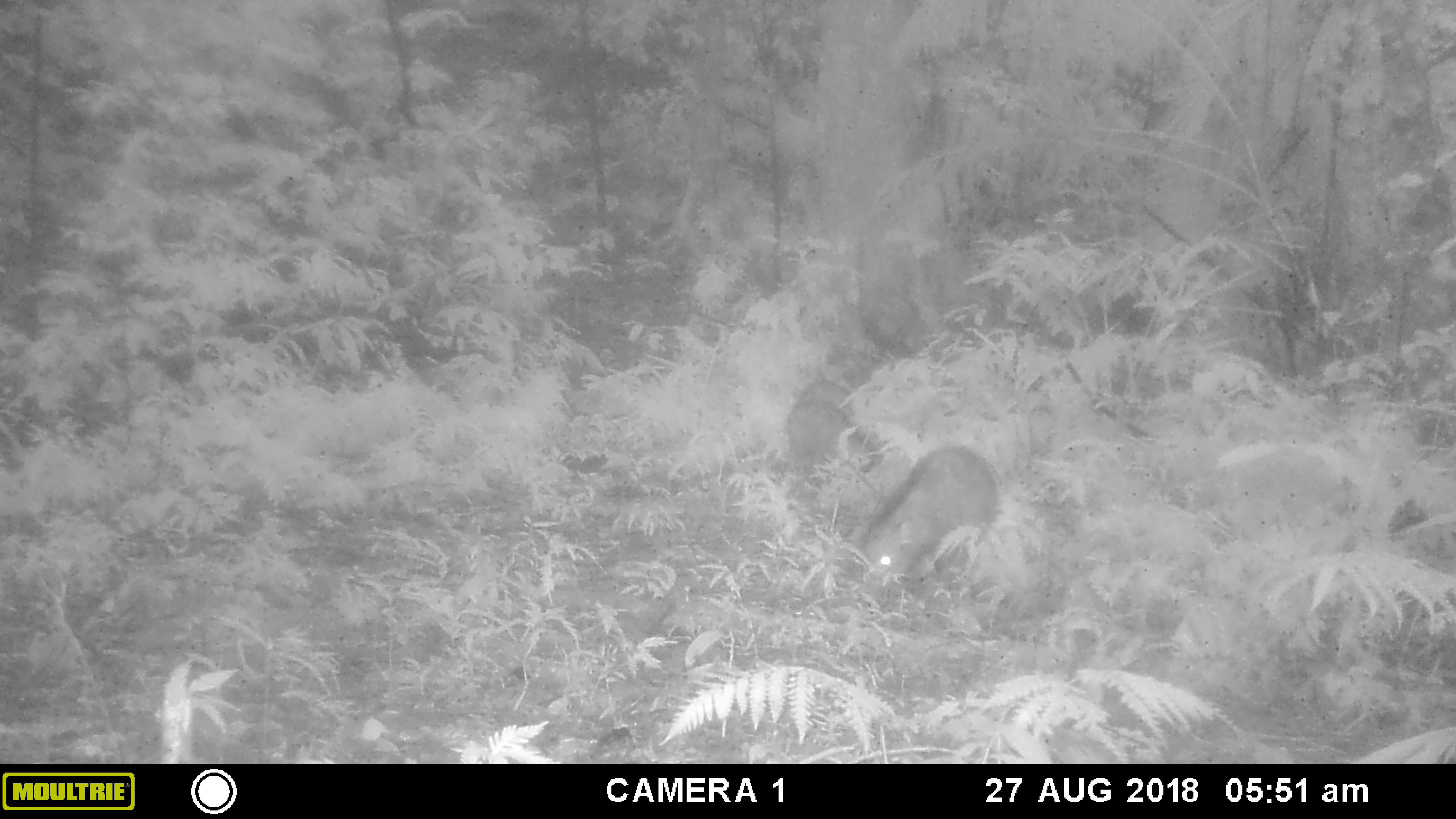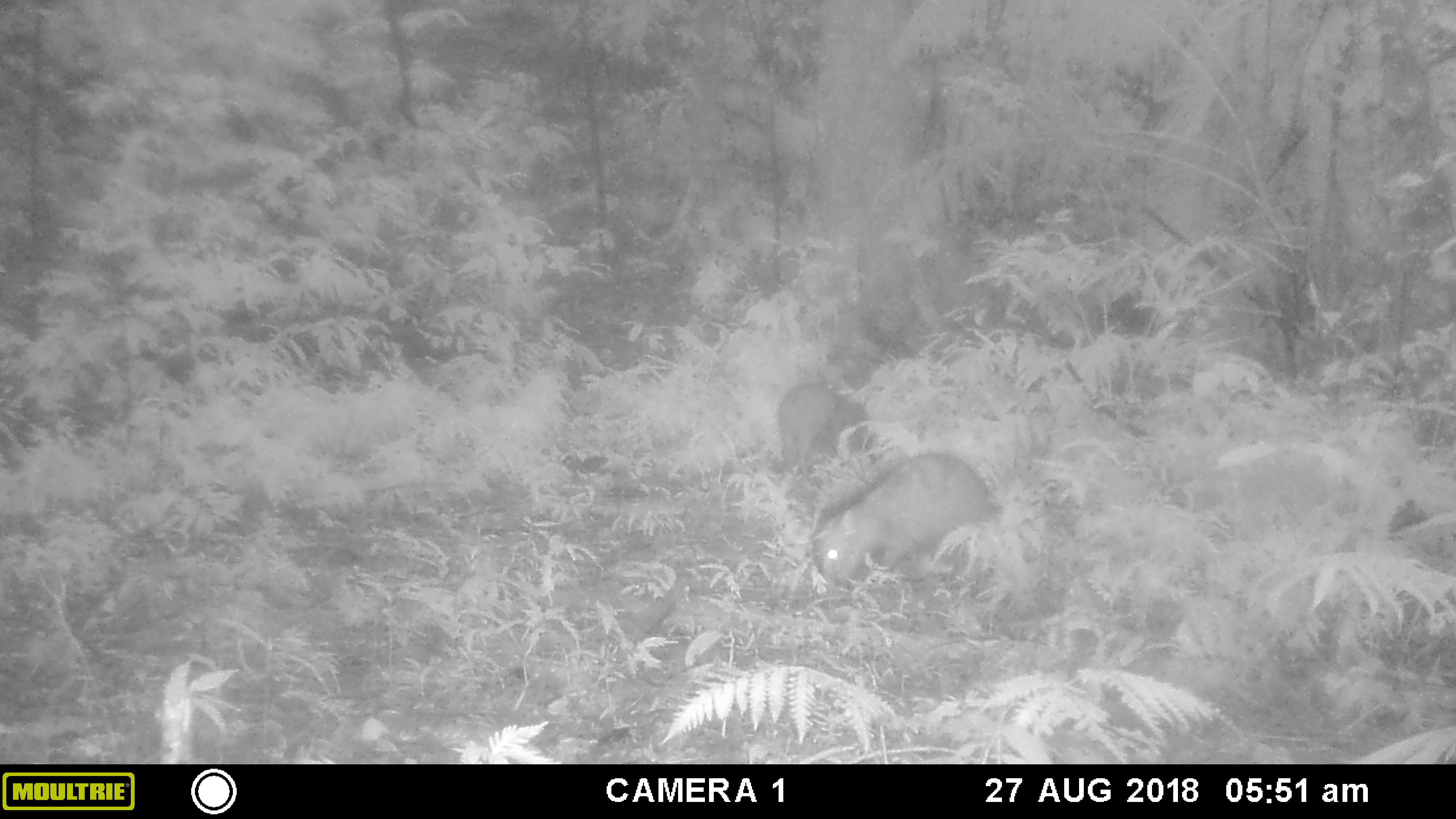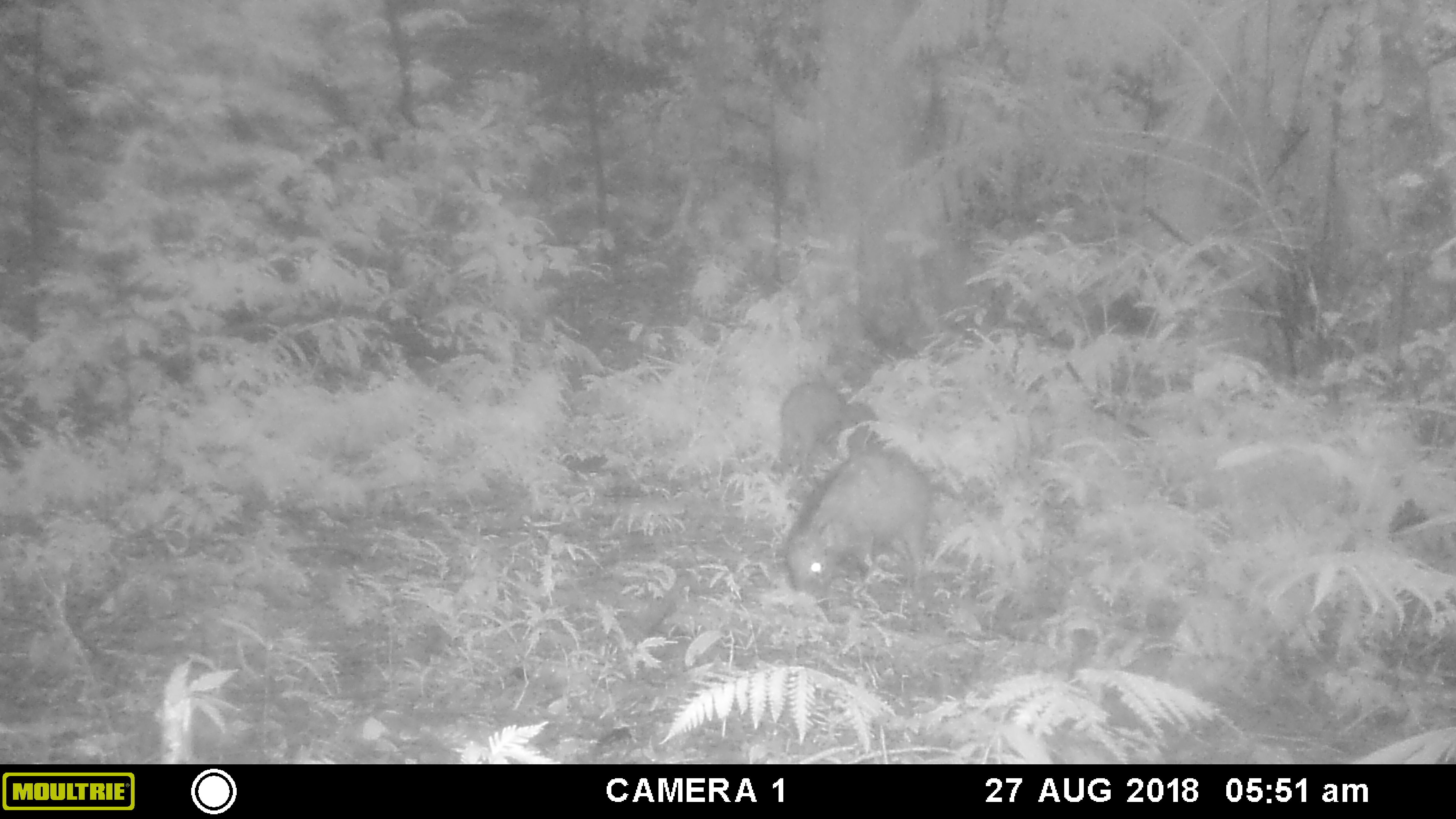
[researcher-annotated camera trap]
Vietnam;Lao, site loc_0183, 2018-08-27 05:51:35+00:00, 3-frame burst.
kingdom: Animalia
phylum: Chordata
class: Mammalia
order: Artiodactyla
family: Suidae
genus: Sus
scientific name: Sus scrofa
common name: eurasian wild pig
Eurasian wild pig (Sus scrofa). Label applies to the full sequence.